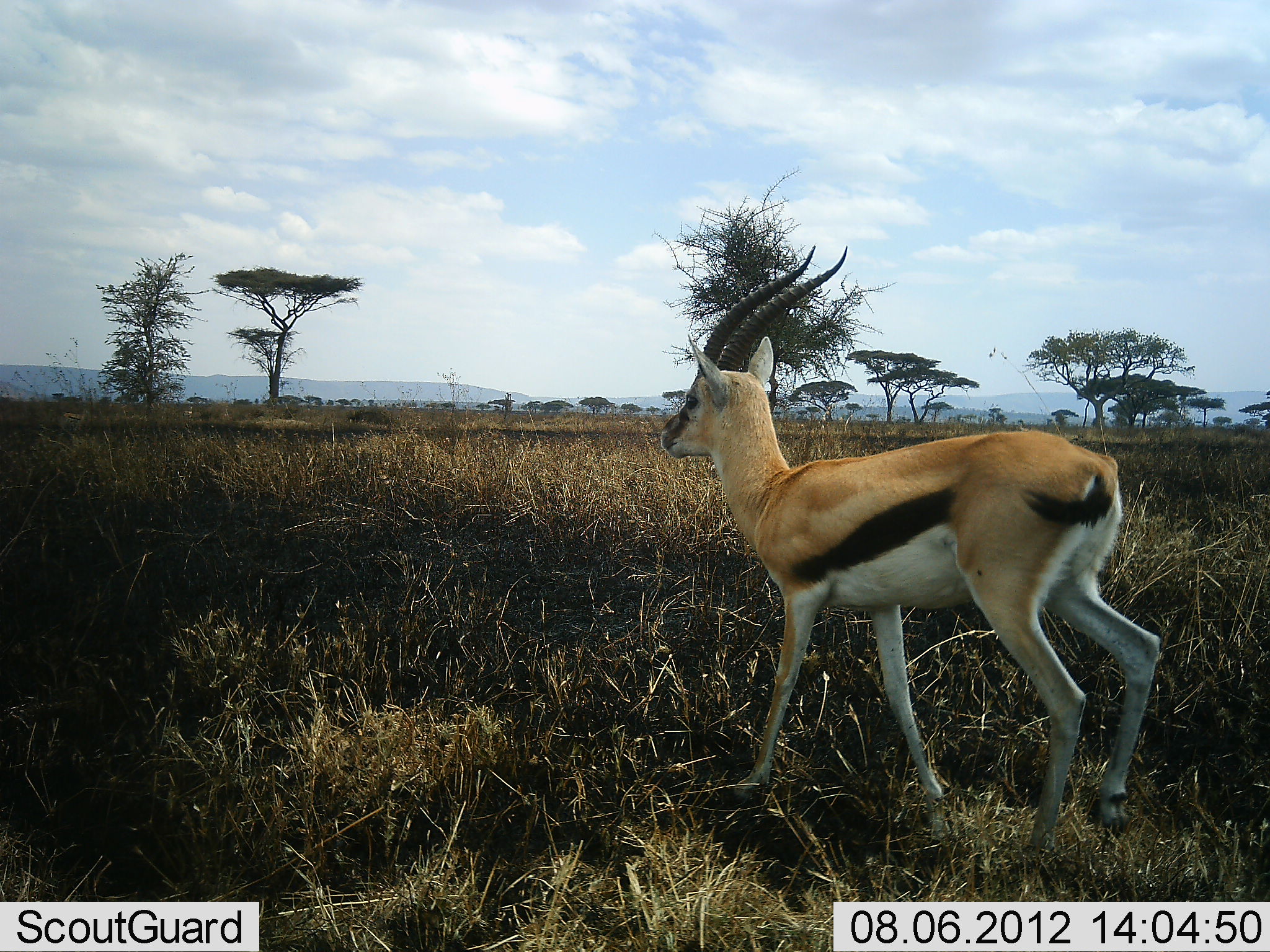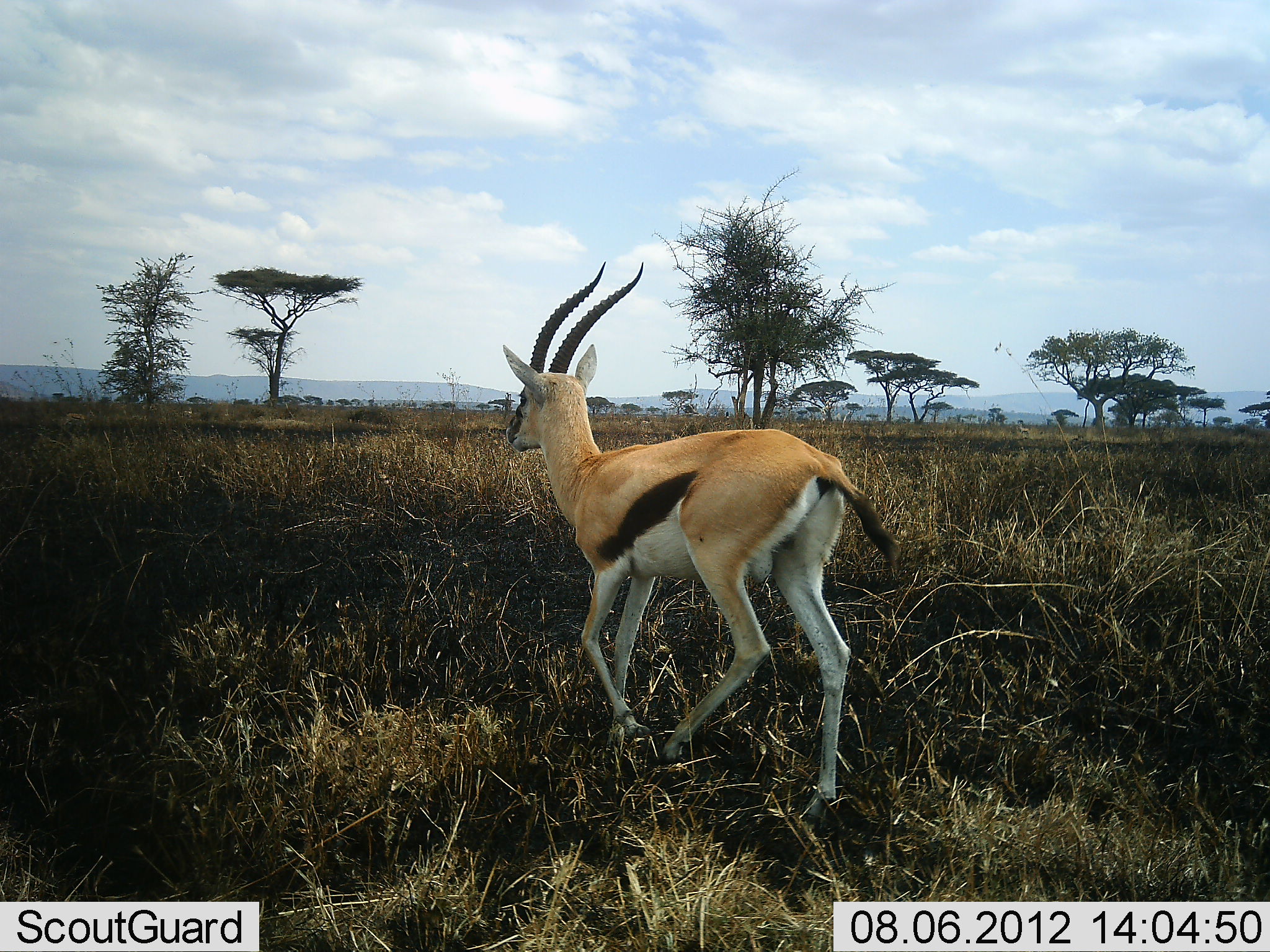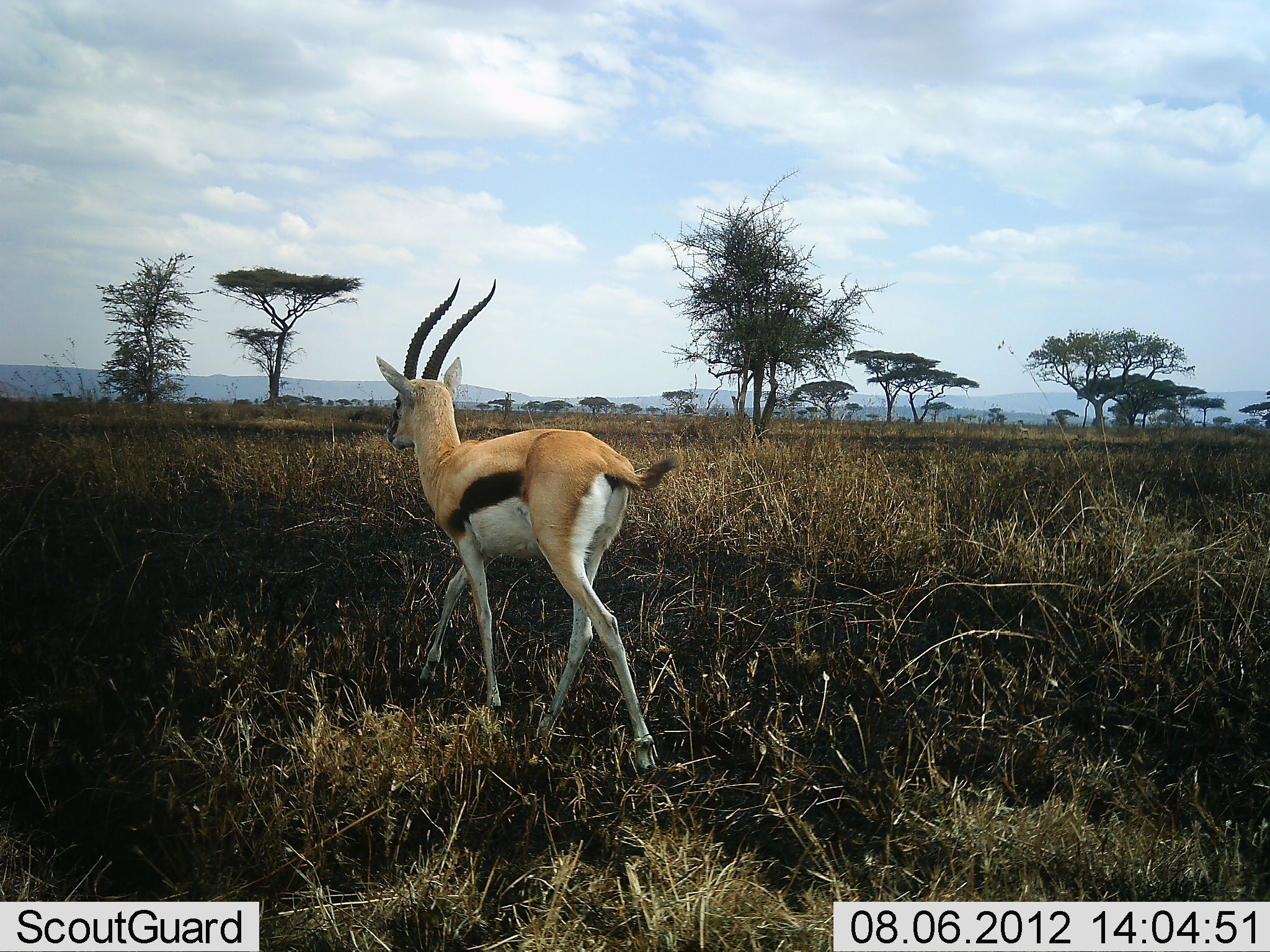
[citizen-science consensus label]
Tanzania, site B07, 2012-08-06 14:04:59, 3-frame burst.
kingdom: Animalia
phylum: Chordata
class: Mammalia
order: Artiodactyla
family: Bovidae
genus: Eudorcas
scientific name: Eudorcas thomsonii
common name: thomson's gazelle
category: gazellethomsons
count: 1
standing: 0%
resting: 0%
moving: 100%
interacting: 0%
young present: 0%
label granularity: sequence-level